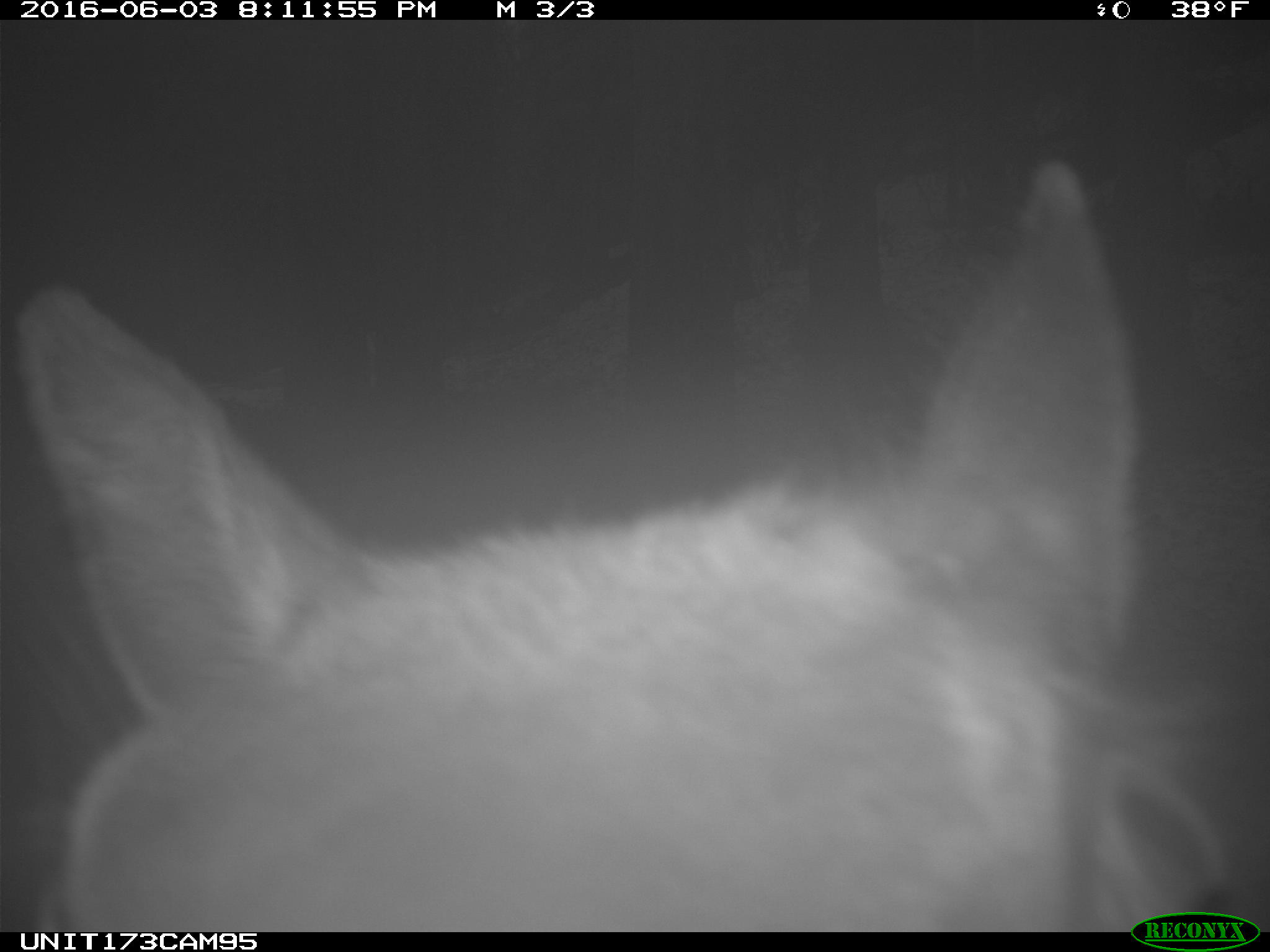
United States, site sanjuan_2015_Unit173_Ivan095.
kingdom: Animalia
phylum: Chordata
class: Mammalia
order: Artiodactyla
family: Cervidae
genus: Cervus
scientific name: Cervus elaphus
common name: red deer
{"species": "Cervus elaphus (red deer)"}